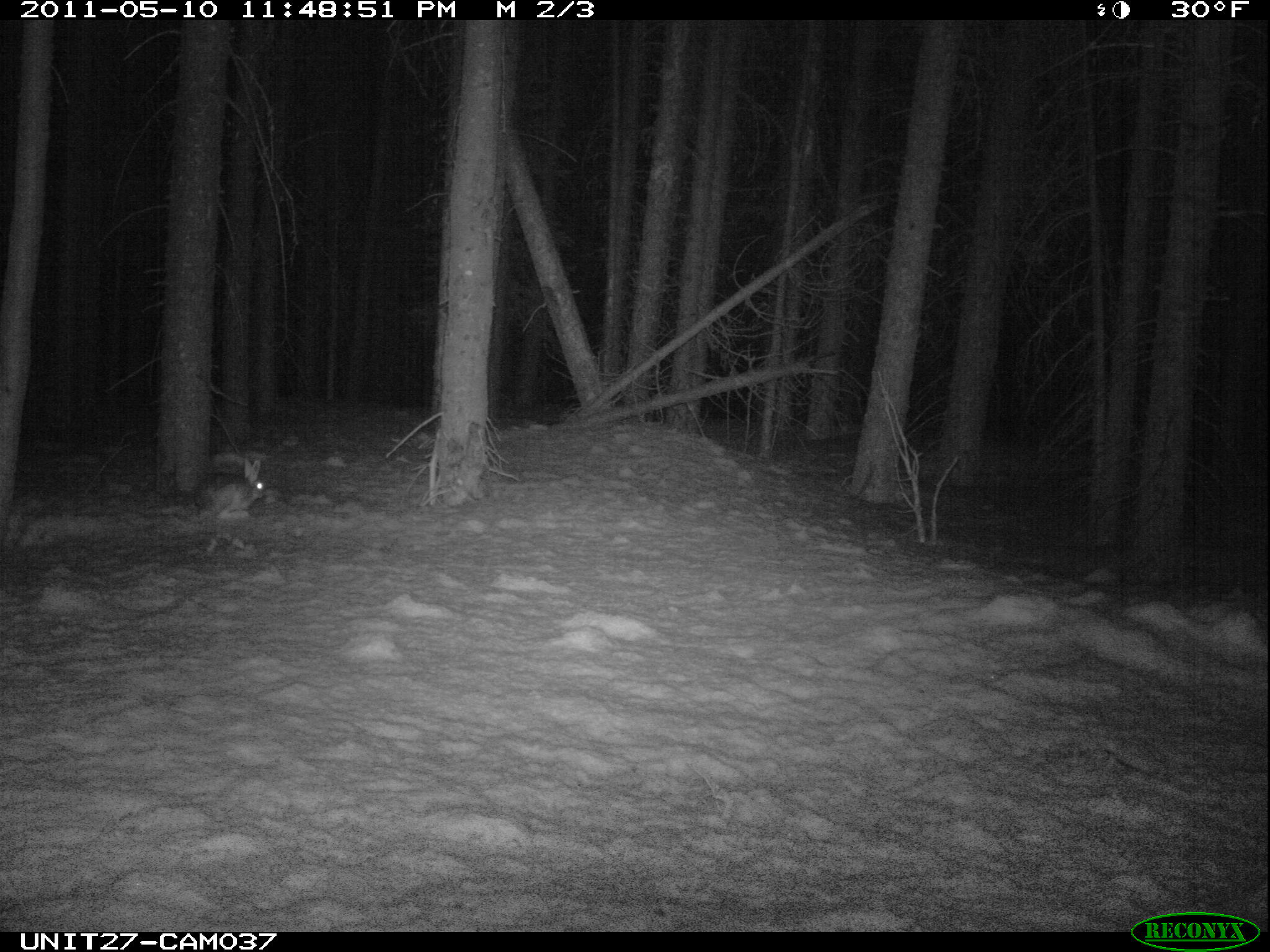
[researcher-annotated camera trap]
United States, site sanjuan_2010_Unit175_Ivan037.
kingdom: Animalia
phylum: Chordata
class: Mammalia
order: Lagomorpha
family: Leporidae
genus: Lepus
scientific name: Lepus americanus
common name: snowshoe hare